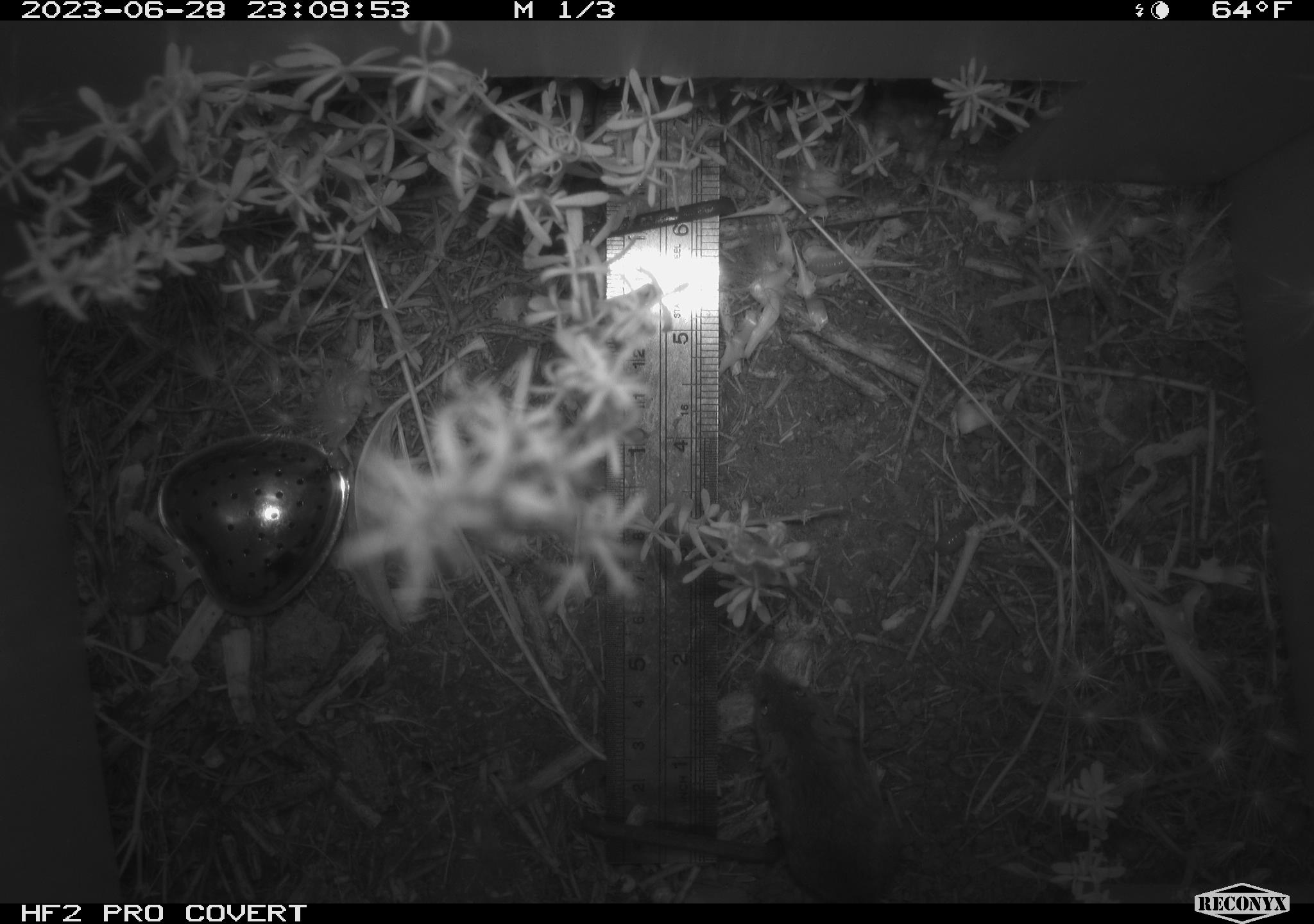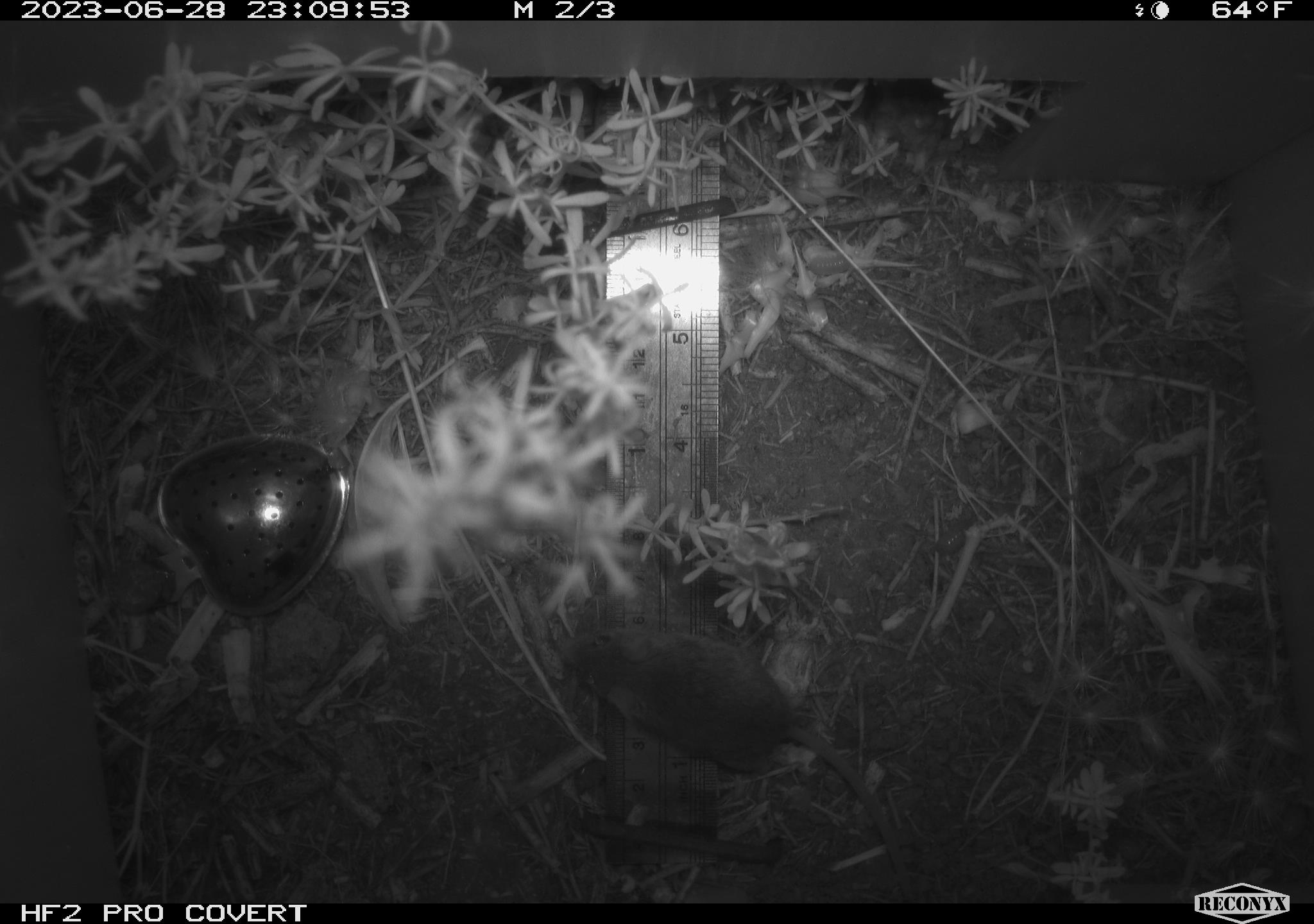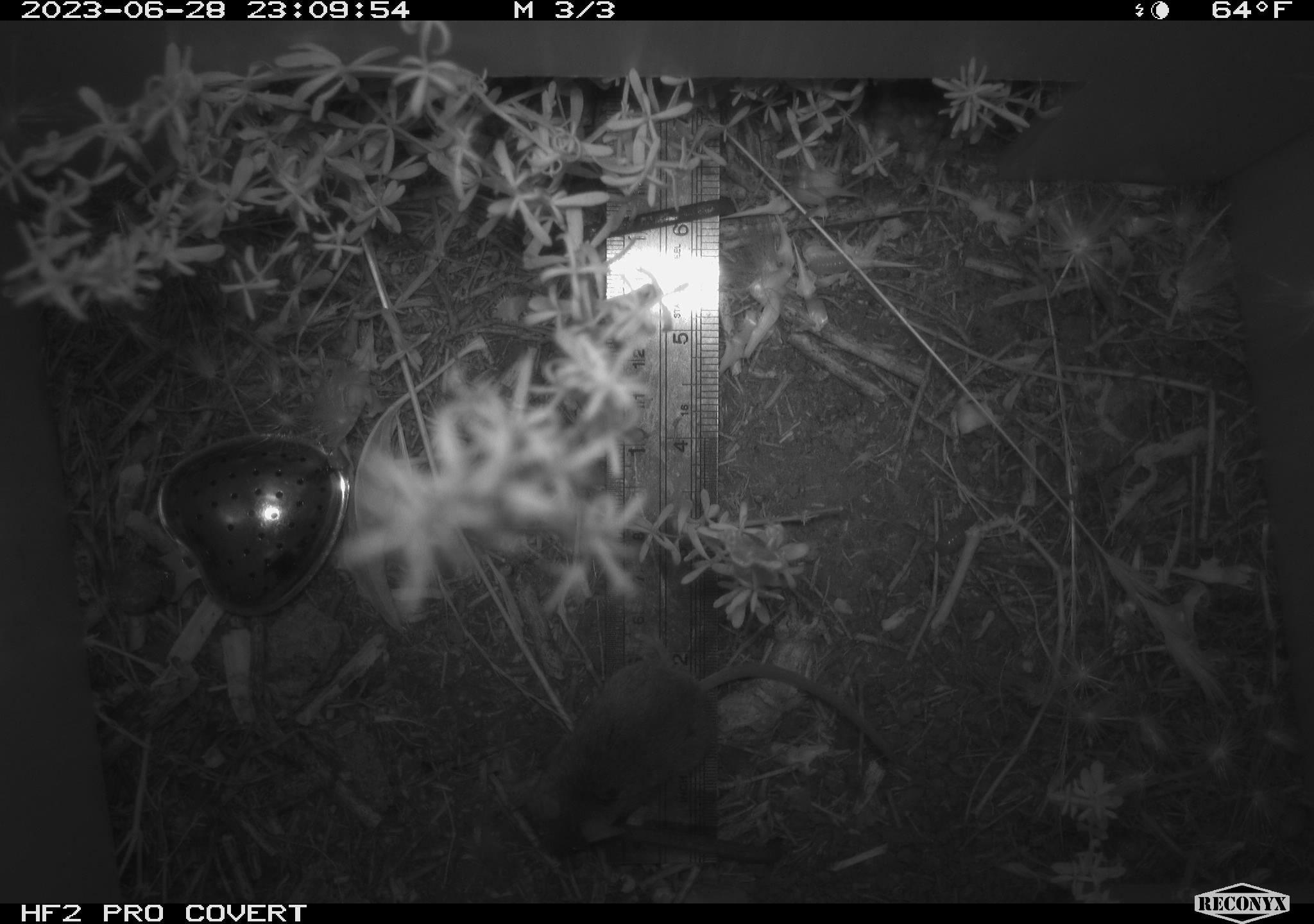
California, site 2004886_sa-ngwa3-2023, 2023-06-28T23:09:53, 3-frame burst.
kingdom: Animalia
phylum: Chordata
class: Mammalia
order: Rodentia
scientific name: Rodentia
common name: mouse species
Mouse species (Rodentia).